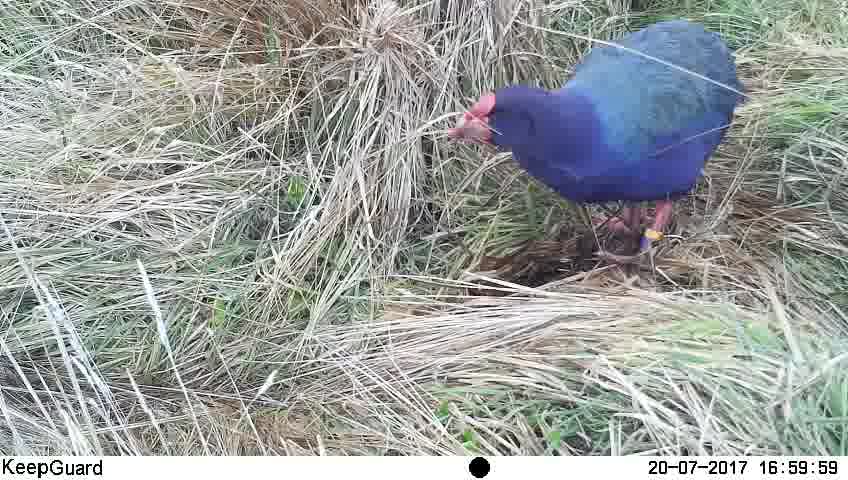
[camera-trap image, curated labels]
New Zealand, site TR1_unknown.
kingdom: Animalia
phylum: Chordata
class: Aves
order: Gruiformes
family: Rallidae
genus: Porphyrio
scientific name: Porphyrio mantelli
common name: takahe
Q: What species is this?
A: Takahe (Porphyrio mantelli).